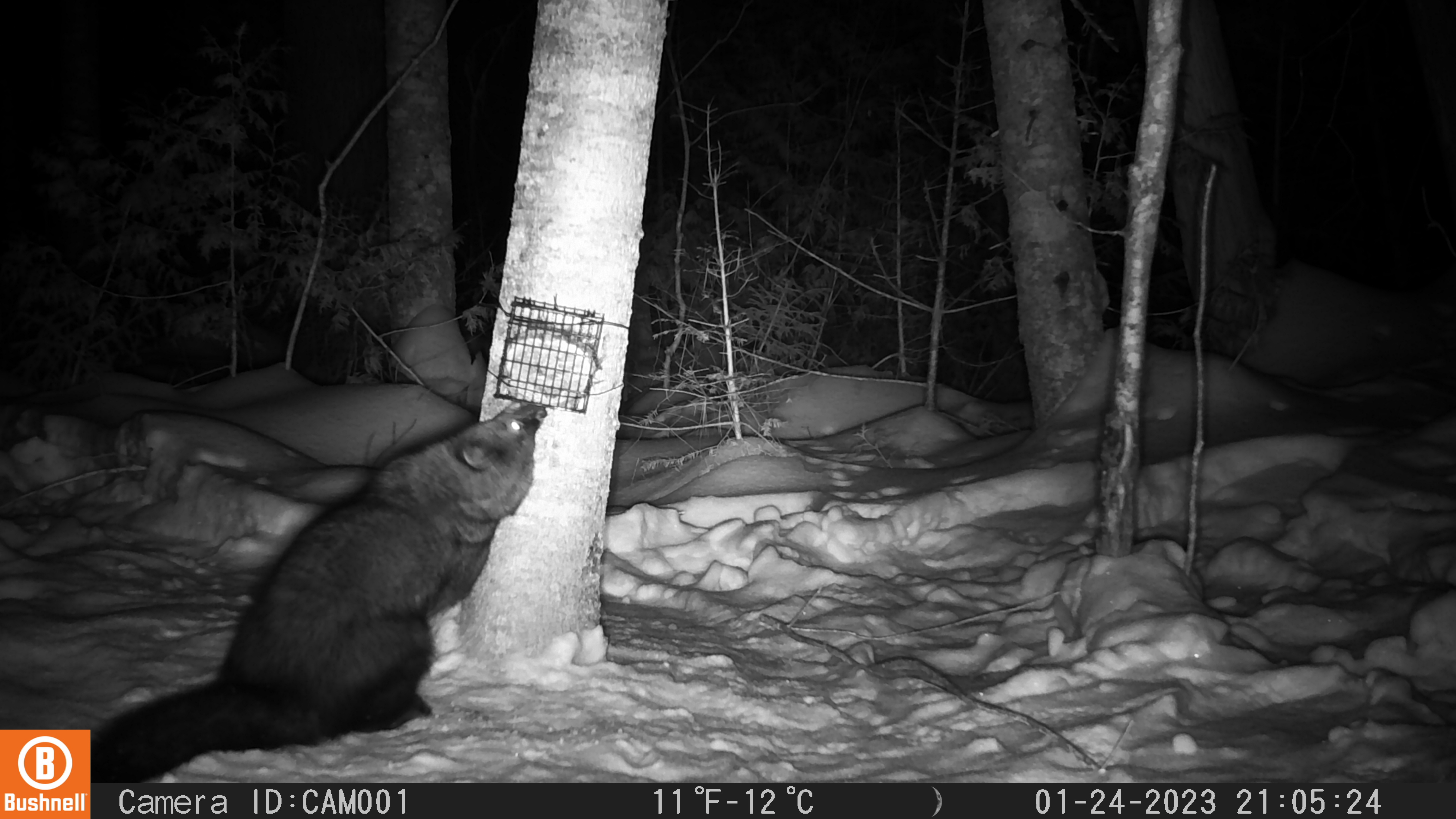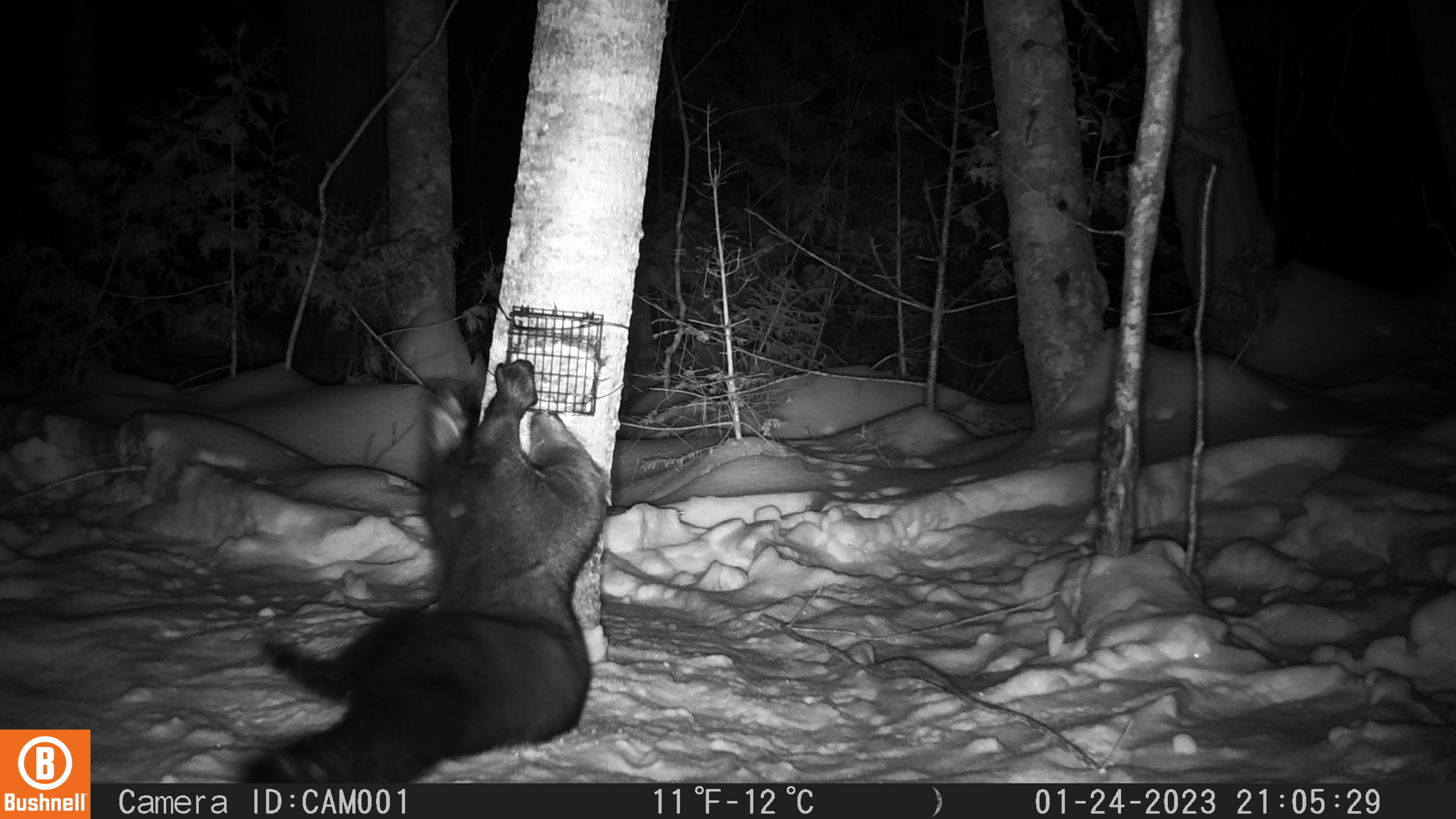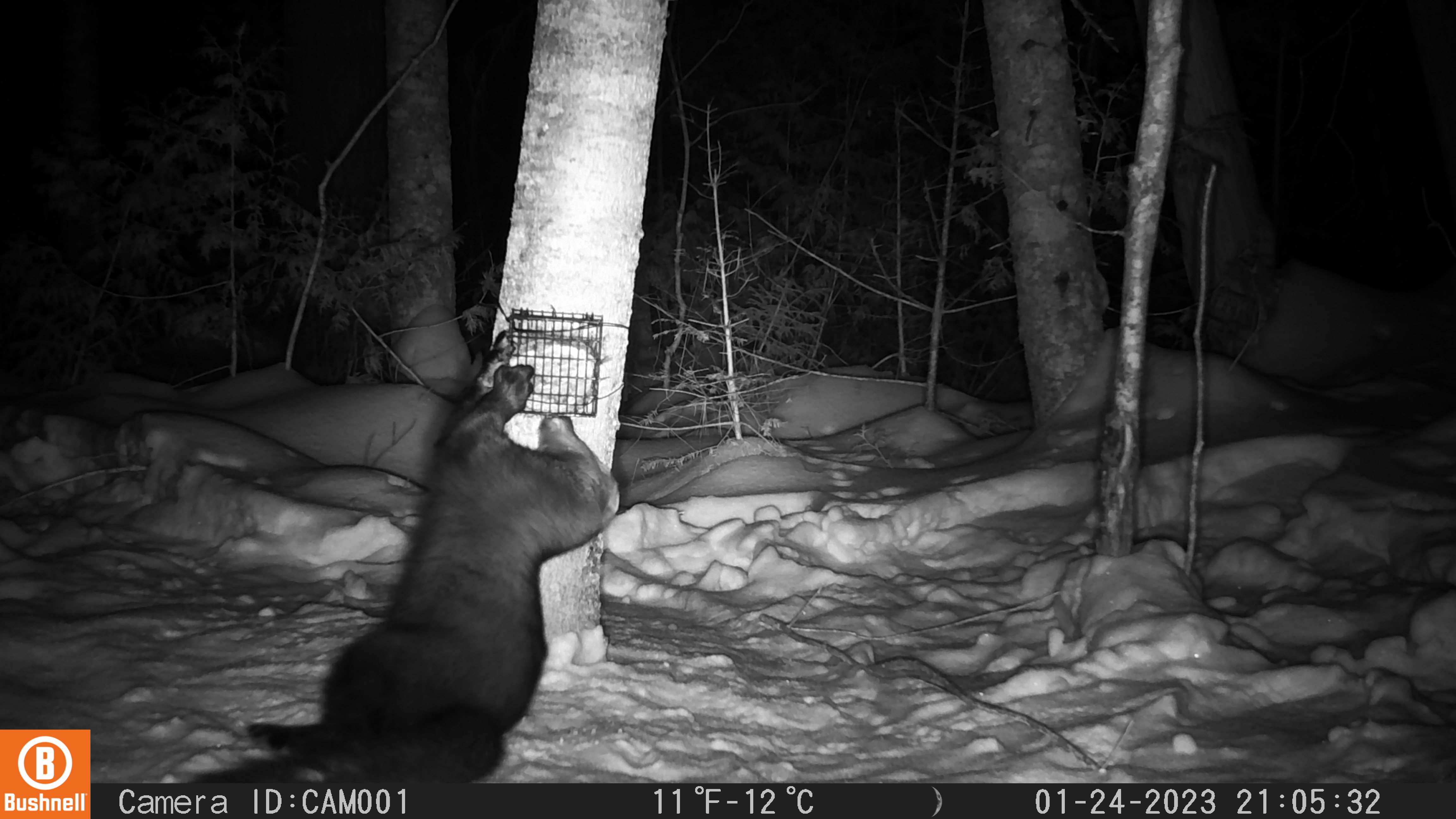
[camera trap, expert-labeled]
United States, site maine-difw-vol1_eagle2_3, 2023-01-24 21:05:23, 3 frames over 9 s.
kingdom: Animalia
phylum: Chordata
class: Mammalia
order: Carnivora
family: Mustelidae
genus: Pekania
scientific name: Pekania pennanti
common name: fisher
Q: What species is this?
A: Fisher (Pekania pennanti).